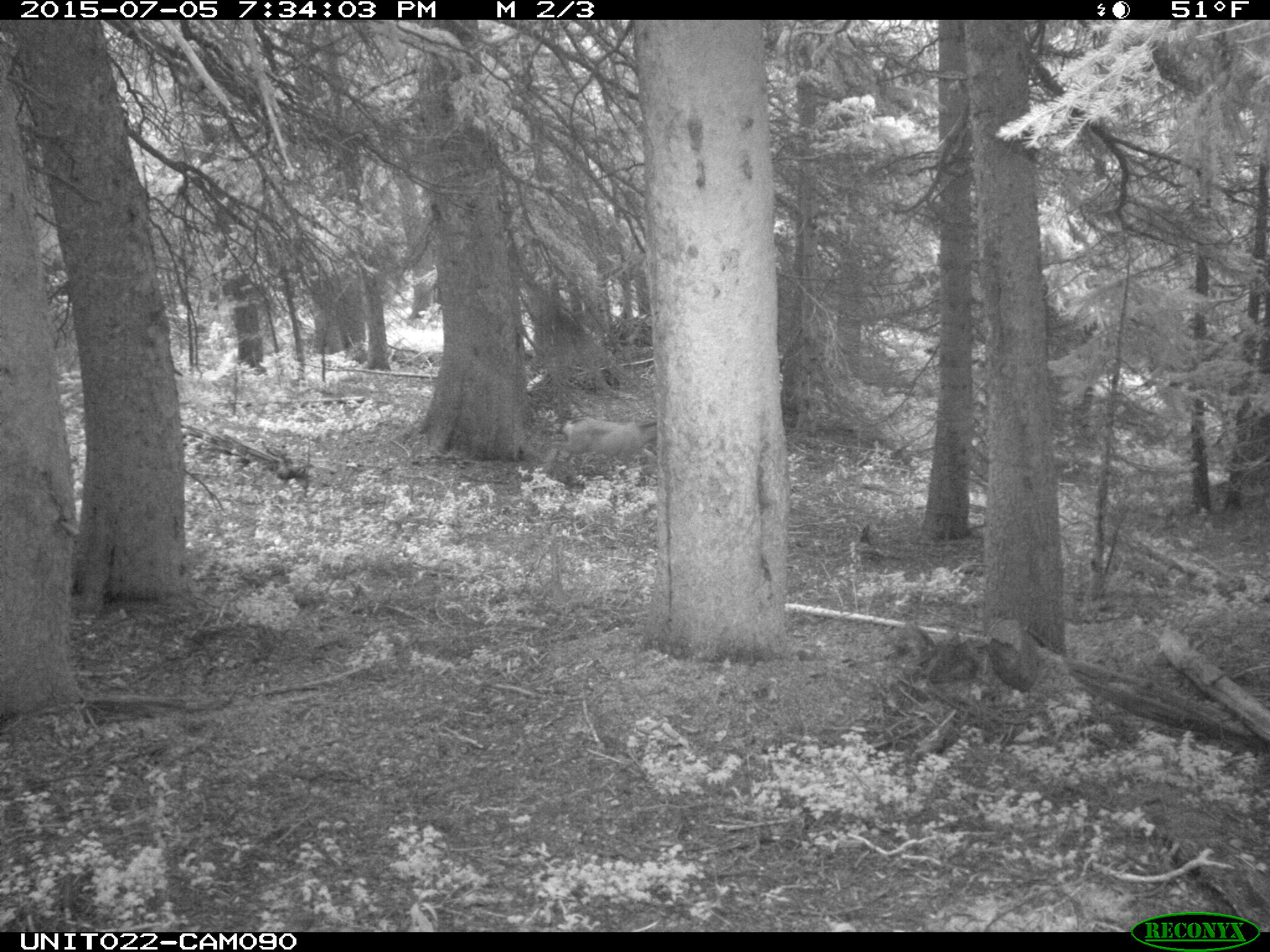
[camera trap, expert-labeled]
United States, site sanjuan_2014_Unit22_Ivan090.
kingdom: Animalia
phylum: Chordata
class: Mammalia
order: Artiodactyla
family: Cervidae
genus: Odocoileus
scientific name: Odocoileus hemionus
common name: mule deer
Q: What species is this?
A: Odocoileus hemionus (mule deer).